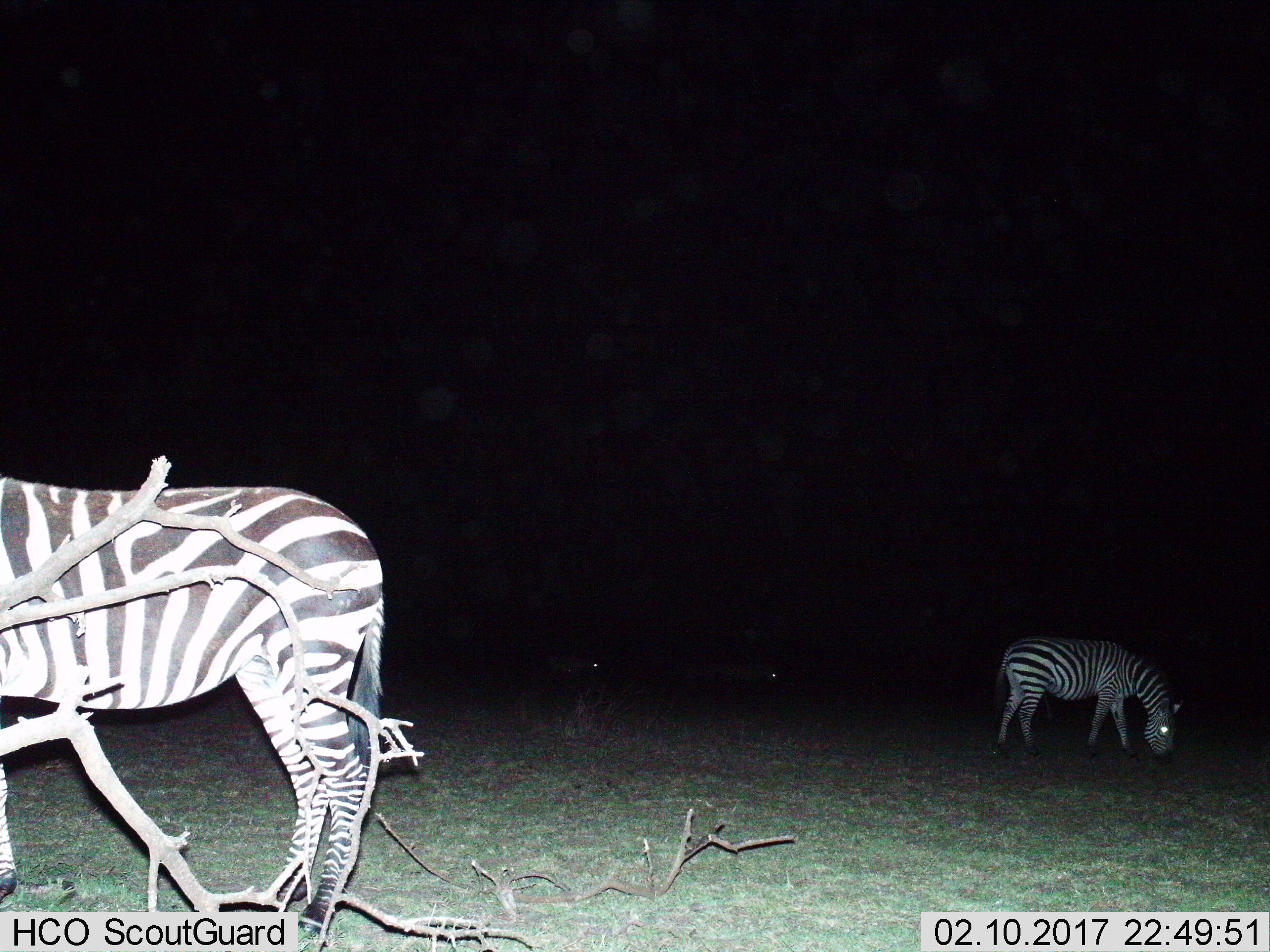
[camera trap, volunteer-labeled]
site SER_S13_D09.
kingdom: Animalia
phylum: Chordata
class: Mammalia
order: Perissodactyla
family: Equidae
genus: Equus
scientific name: Equus quagga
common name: plains zebra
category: zebraplains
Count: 4.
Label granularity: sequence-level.